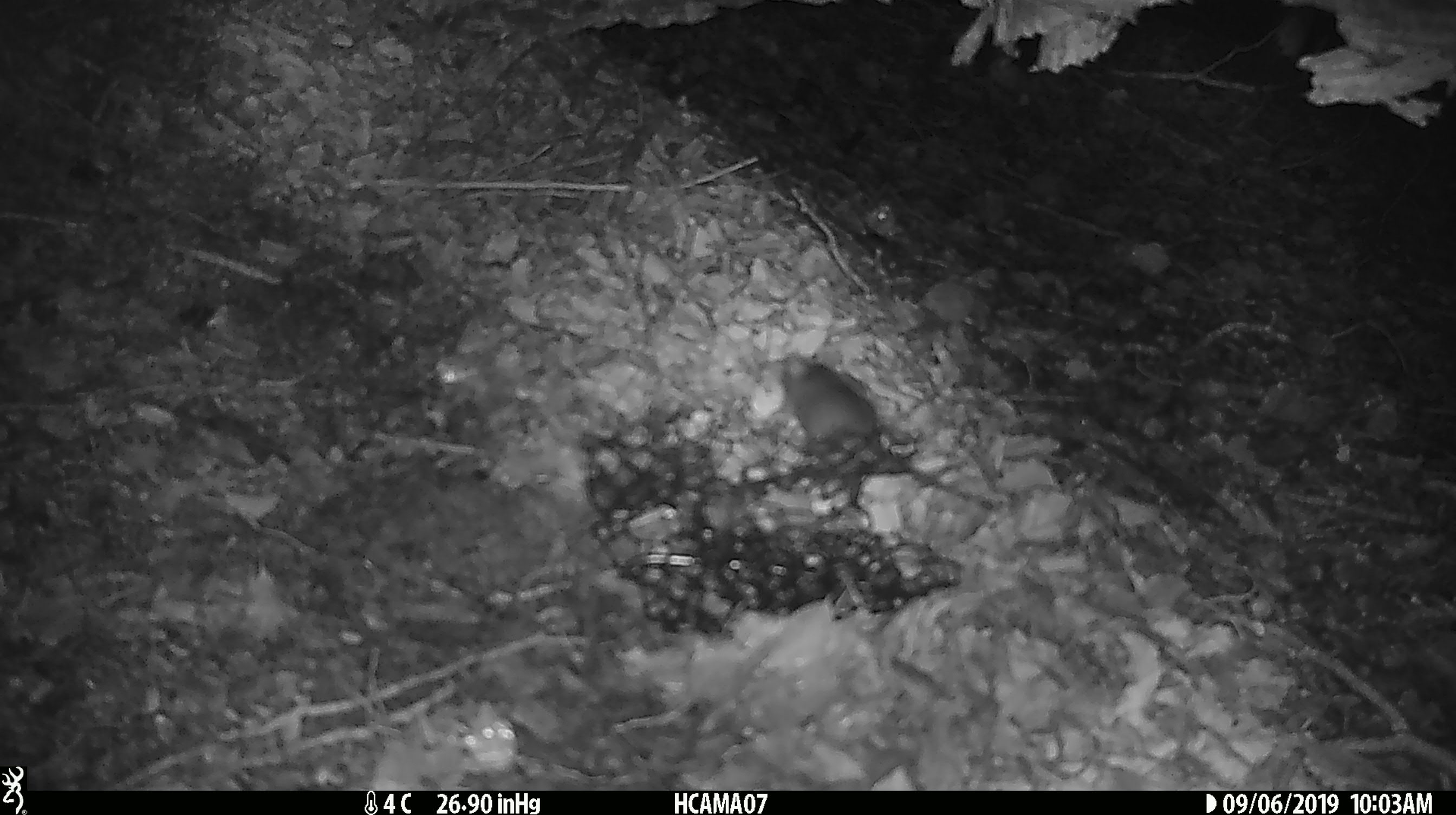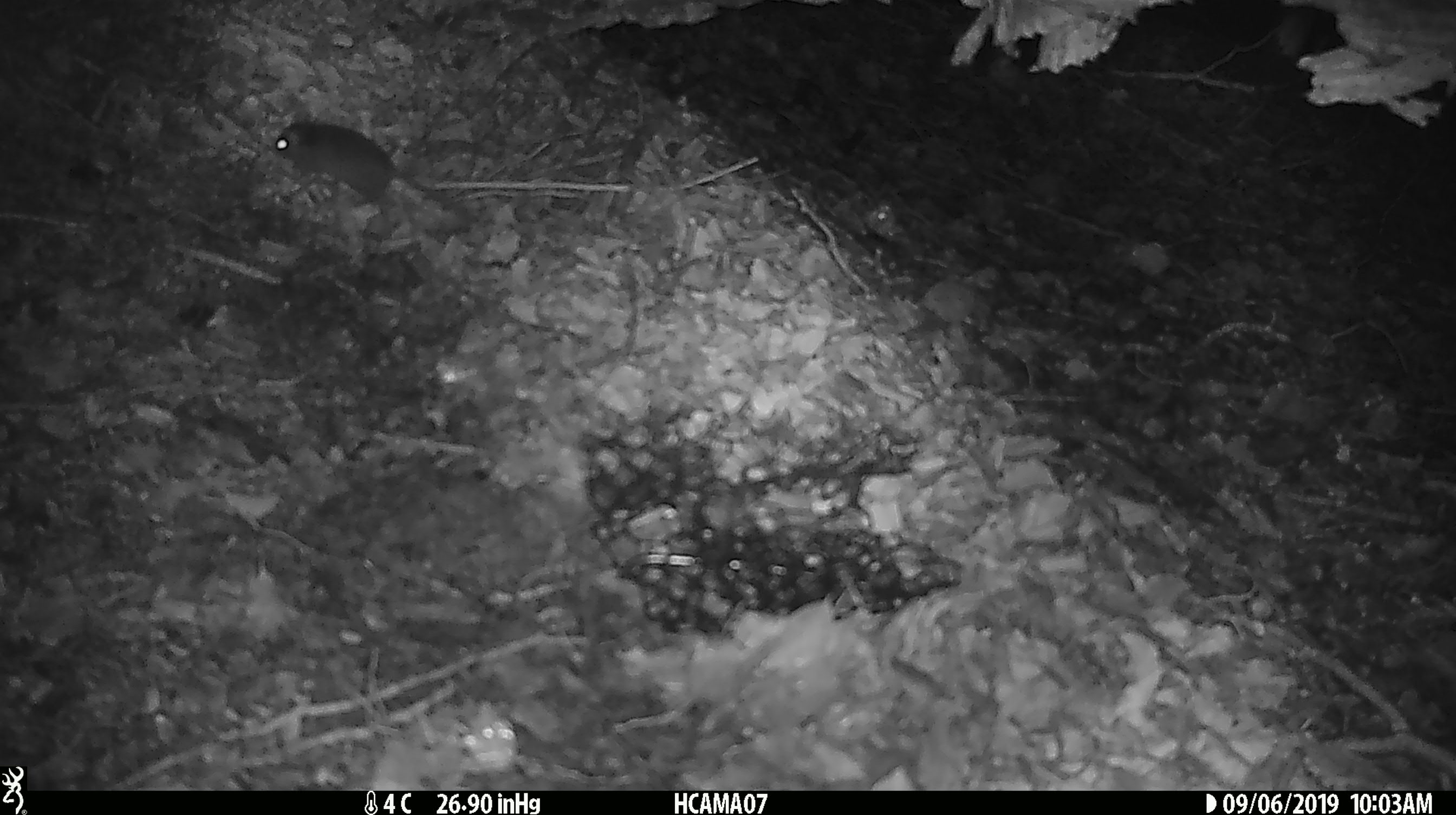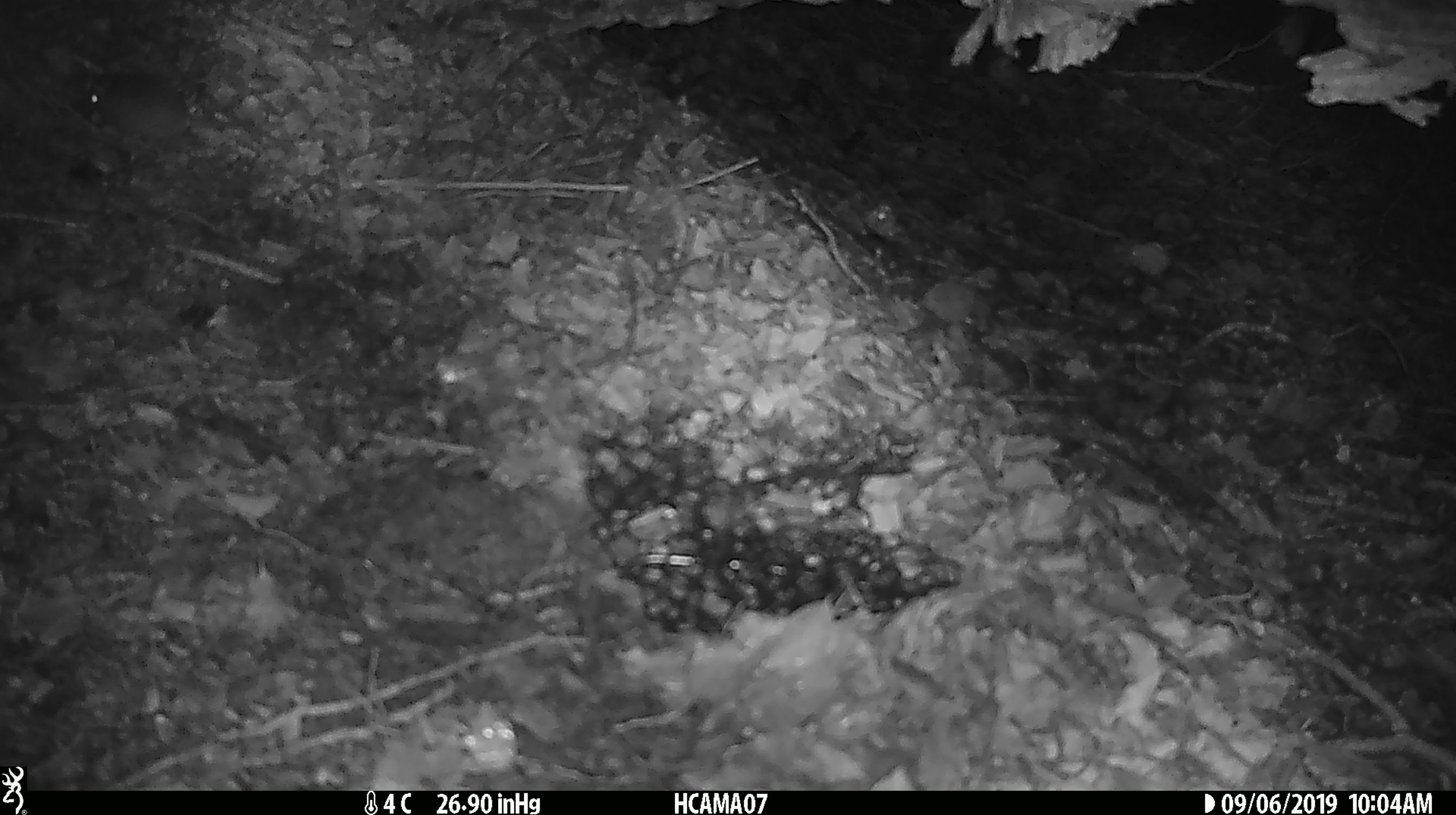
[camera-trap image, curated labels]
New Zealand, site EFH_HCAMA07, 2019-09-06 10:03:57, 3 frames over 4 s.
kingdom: Animalia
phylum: Chordata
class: Mammalia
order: Rodentia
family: Muridae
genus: Mus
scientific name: Mus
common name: mouse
Mouse (Mus).